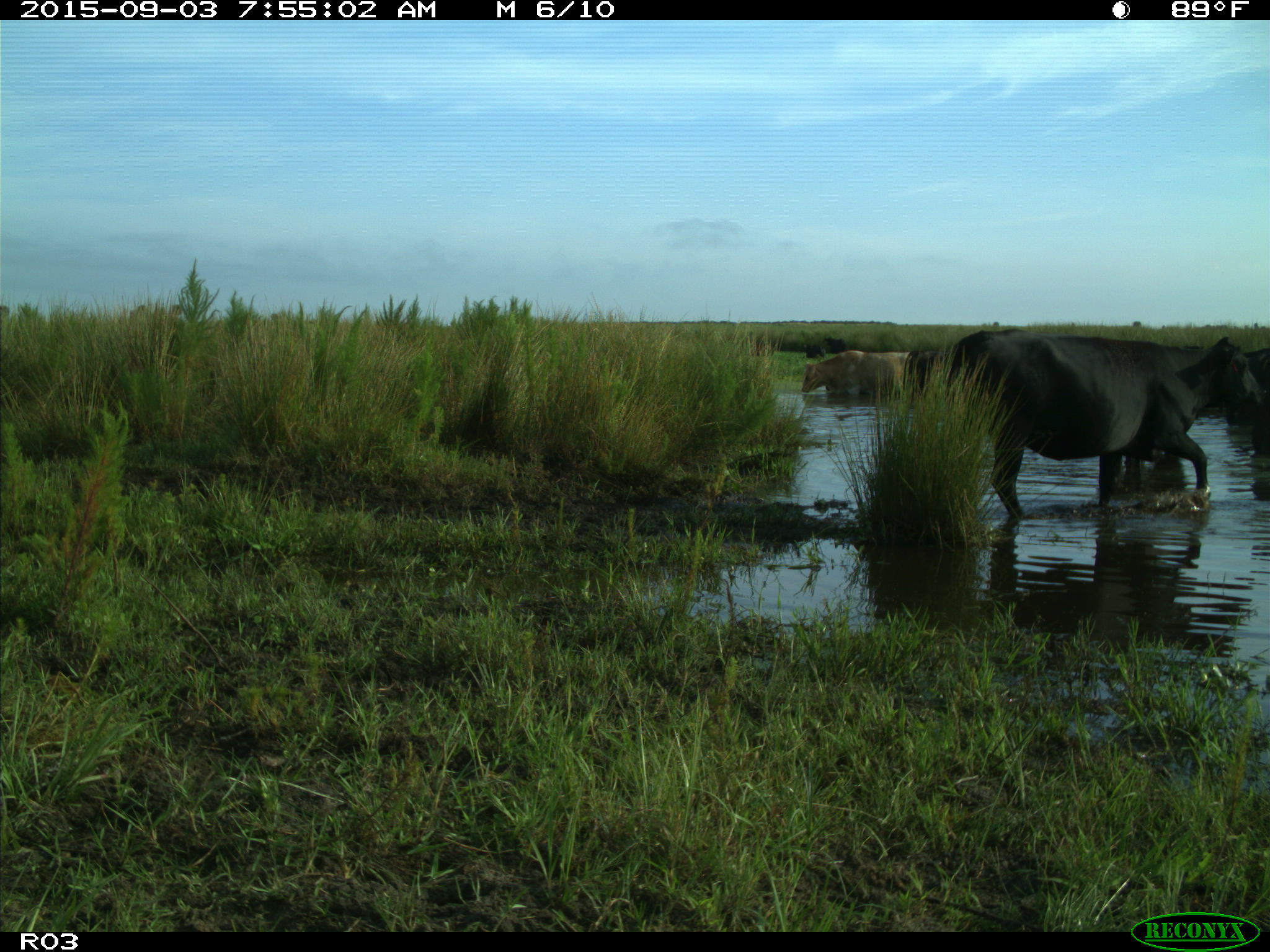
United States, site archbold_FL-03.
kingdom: Animalia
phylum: Chordata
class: Mammalia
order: Artiodactyla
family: Bovidae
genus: Bos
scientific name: Bos taurus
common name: domestic cow